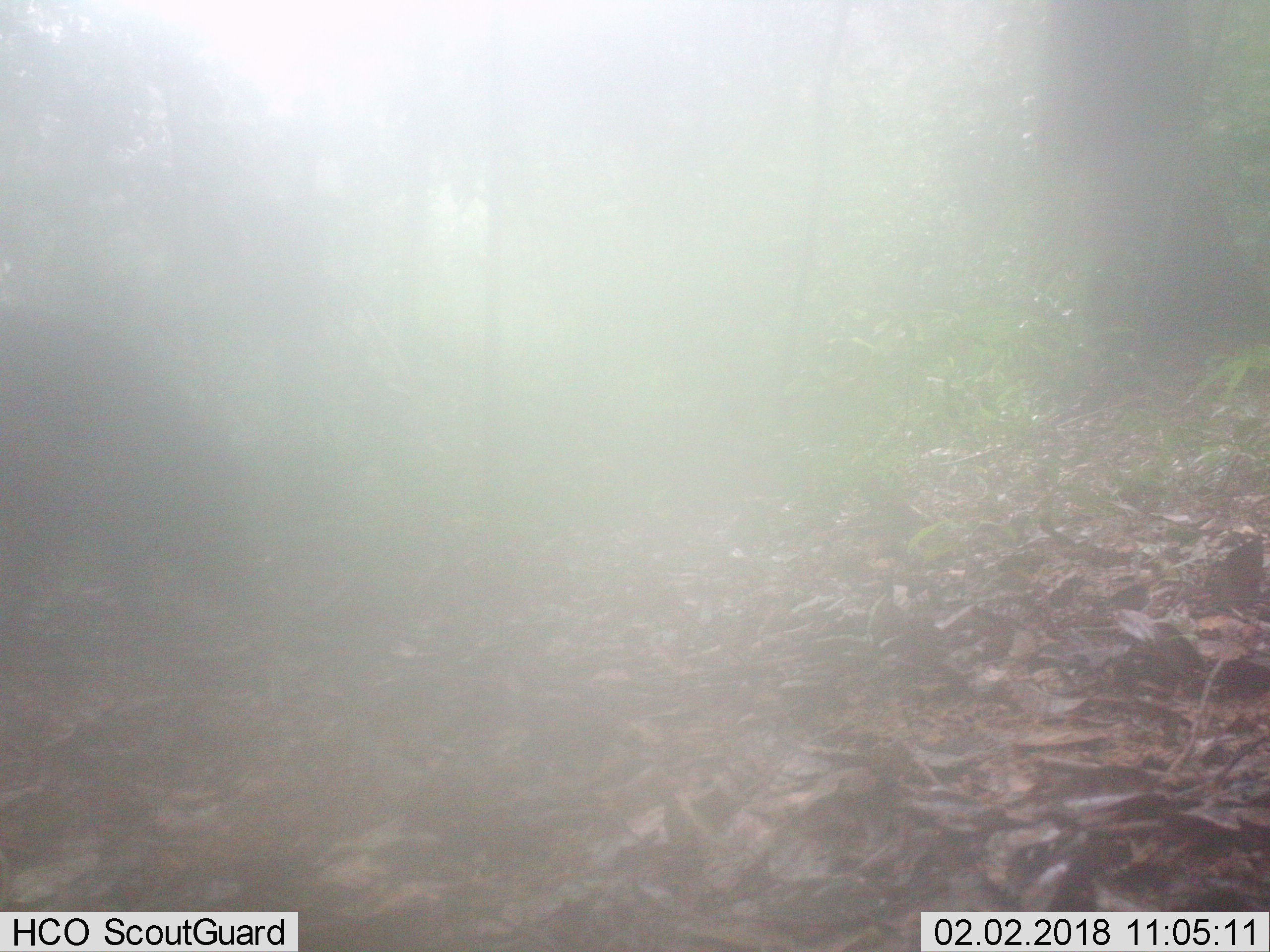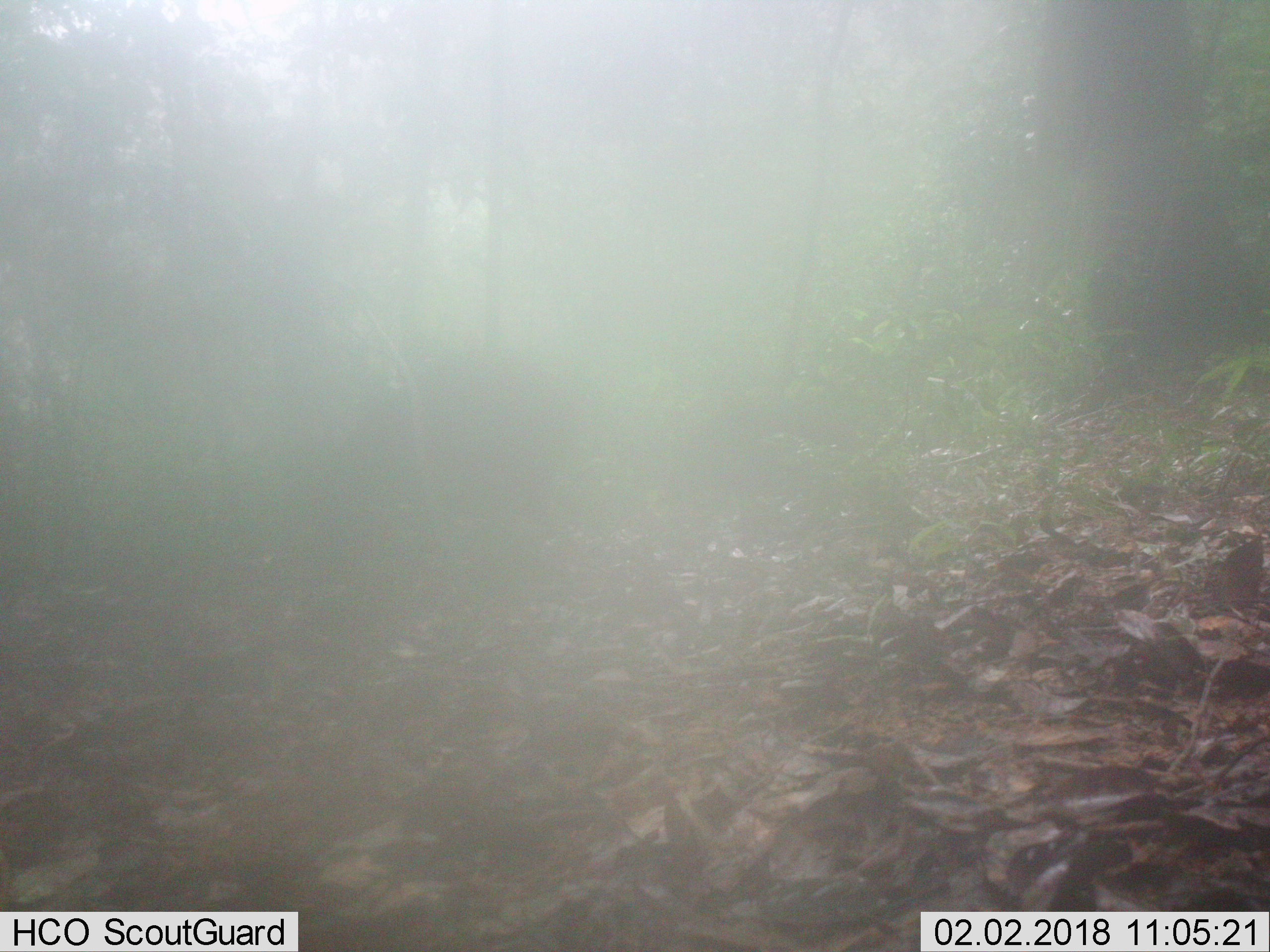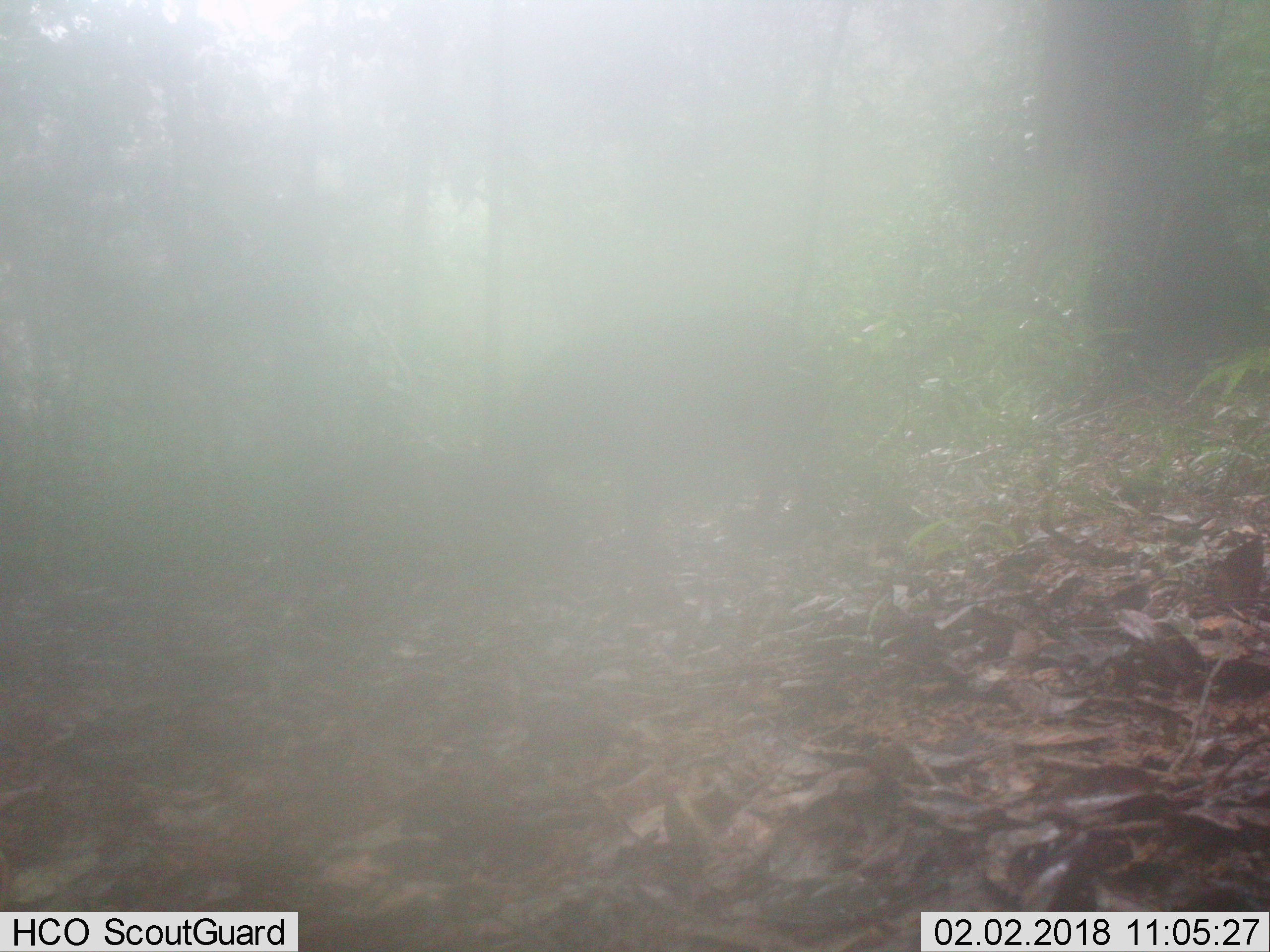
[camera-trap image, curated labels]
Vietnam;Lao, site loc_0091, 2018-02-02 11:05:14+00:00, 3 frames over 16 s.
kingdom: Animalia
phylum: Chordata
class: Mammalia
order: Artiodactyla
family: Suidae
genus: Sus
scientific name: Sus scrofa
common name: eurasian wild pig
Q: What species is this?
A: Eurasian wild pig (Sus scrofa).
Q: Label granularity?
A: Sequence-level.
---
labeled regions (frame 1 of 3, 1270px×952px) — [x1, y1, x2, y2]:
eurasian wild pig: [0, 302, 258, 640]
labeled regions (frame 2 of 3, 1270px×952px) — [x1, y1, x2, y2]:
eurasian wild pig: [327, 353, 575, 527]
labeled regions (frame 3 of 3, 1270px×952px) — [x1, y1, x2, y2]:
eurasian wild pig: [470, 304, 823, 553]